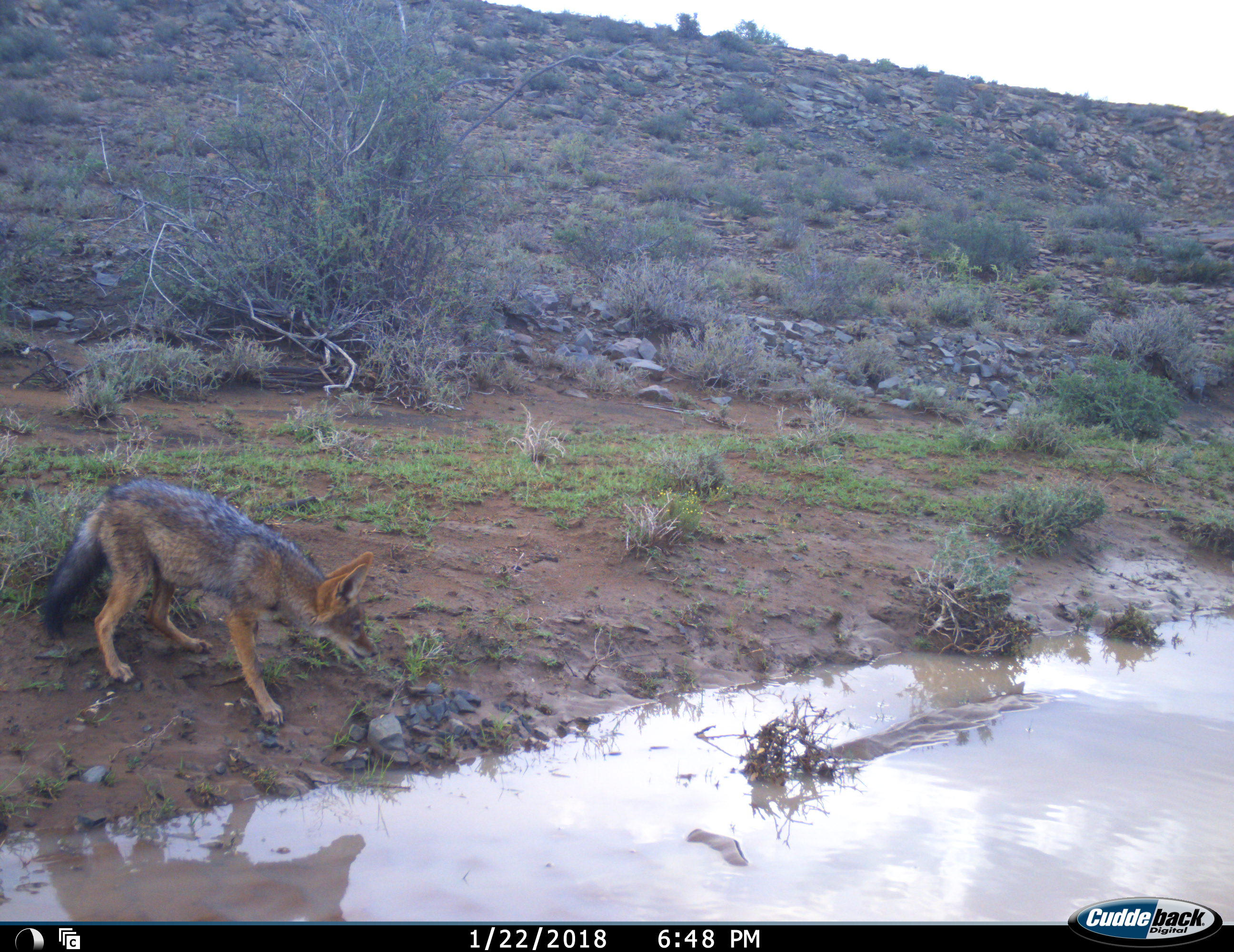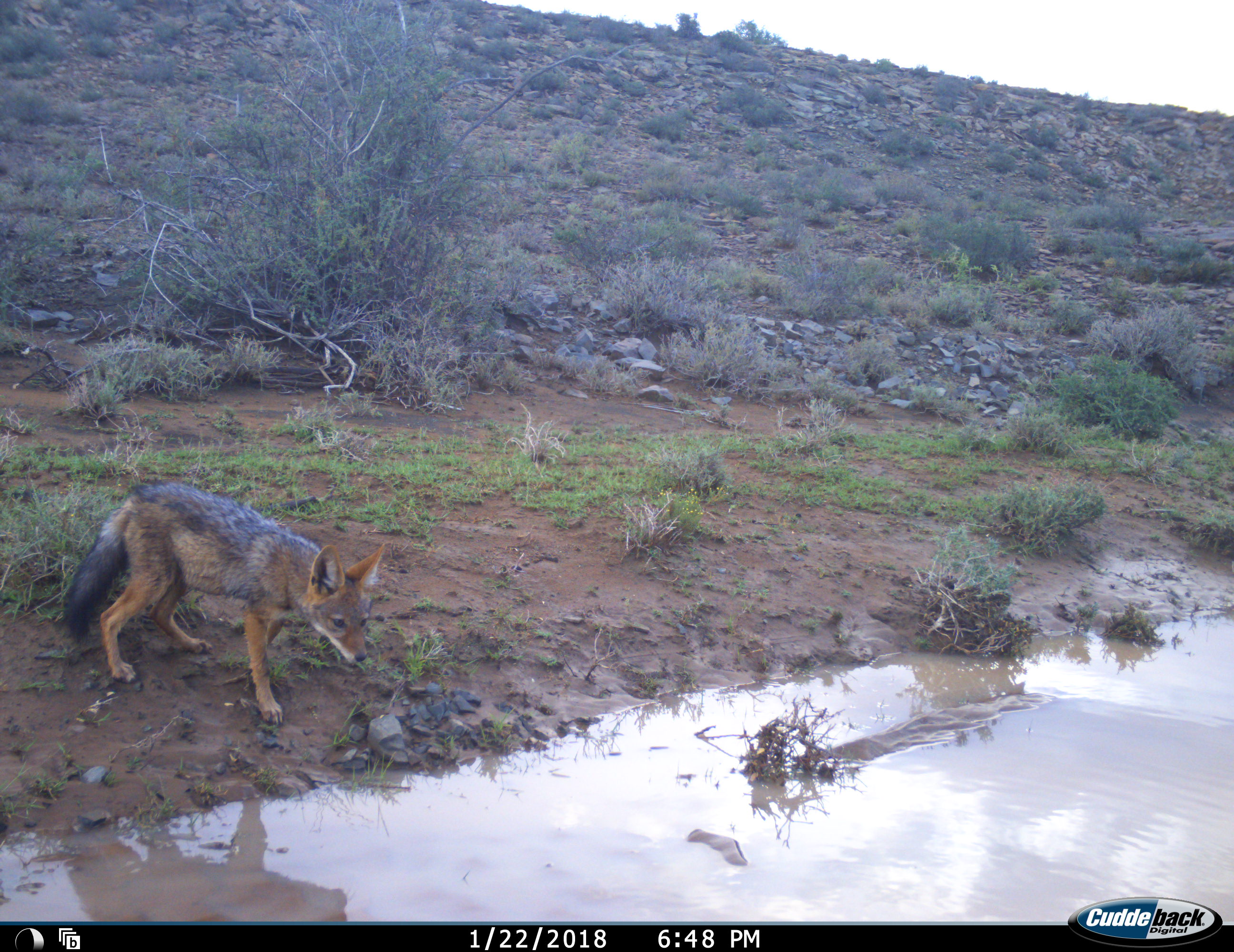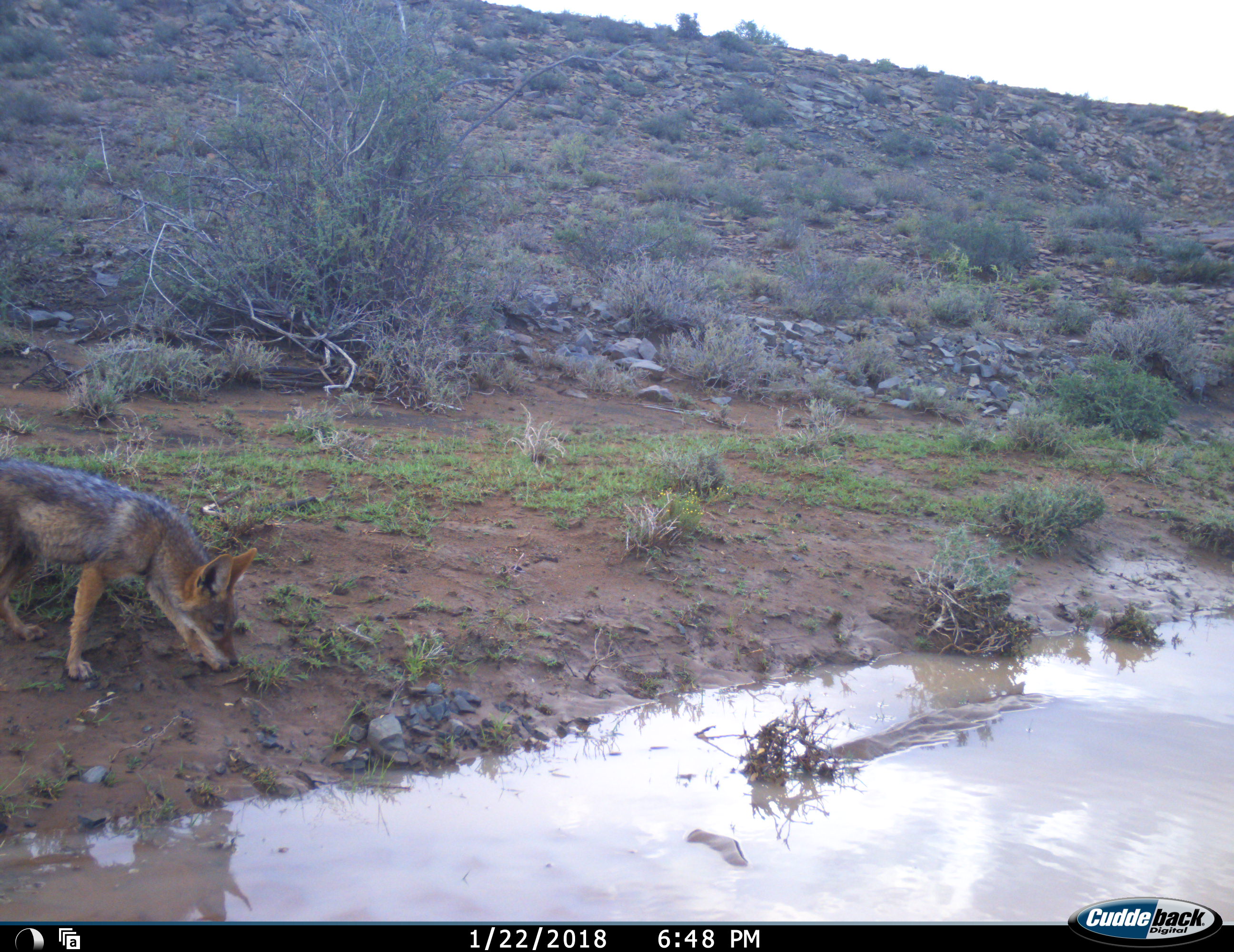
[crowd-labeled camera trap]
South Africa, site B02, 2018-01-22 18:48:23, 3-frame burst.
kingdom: Animalia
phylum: Chordata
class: Mammalia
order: Carnivora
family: Canidae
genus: Lupulella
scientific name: Lupulella mesomelas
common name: black-backed jackal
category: jackalblackbacked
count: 1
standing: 50%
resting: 0%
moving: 50%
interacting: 0%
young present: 0%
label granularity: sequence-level